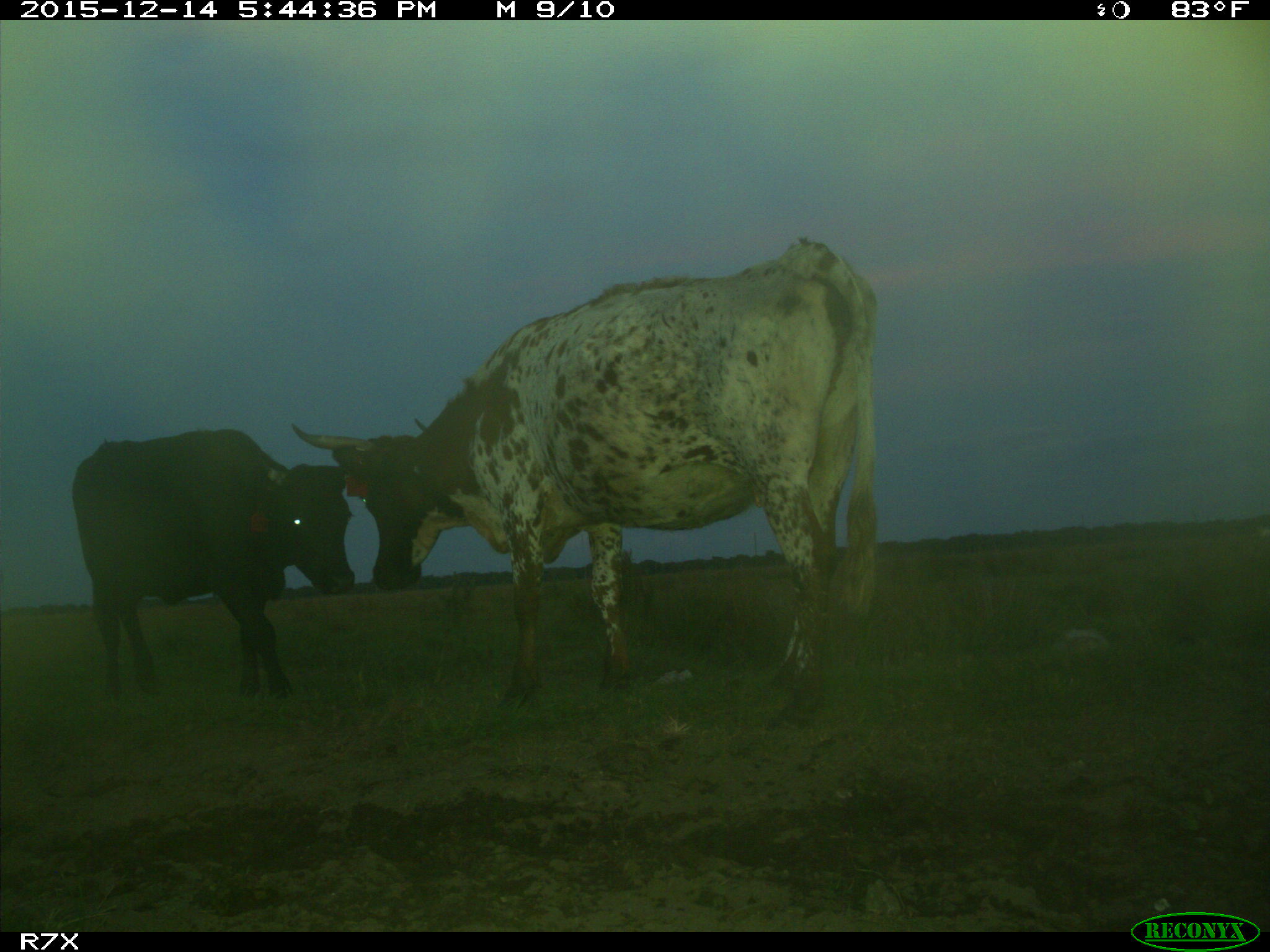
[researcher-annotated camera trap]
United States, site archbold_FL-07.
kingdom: Animalia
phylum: Chordata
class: Mammalia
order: Artiodactyla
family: Bovidae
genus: Bos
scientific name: Bos taurus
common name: domestic cow